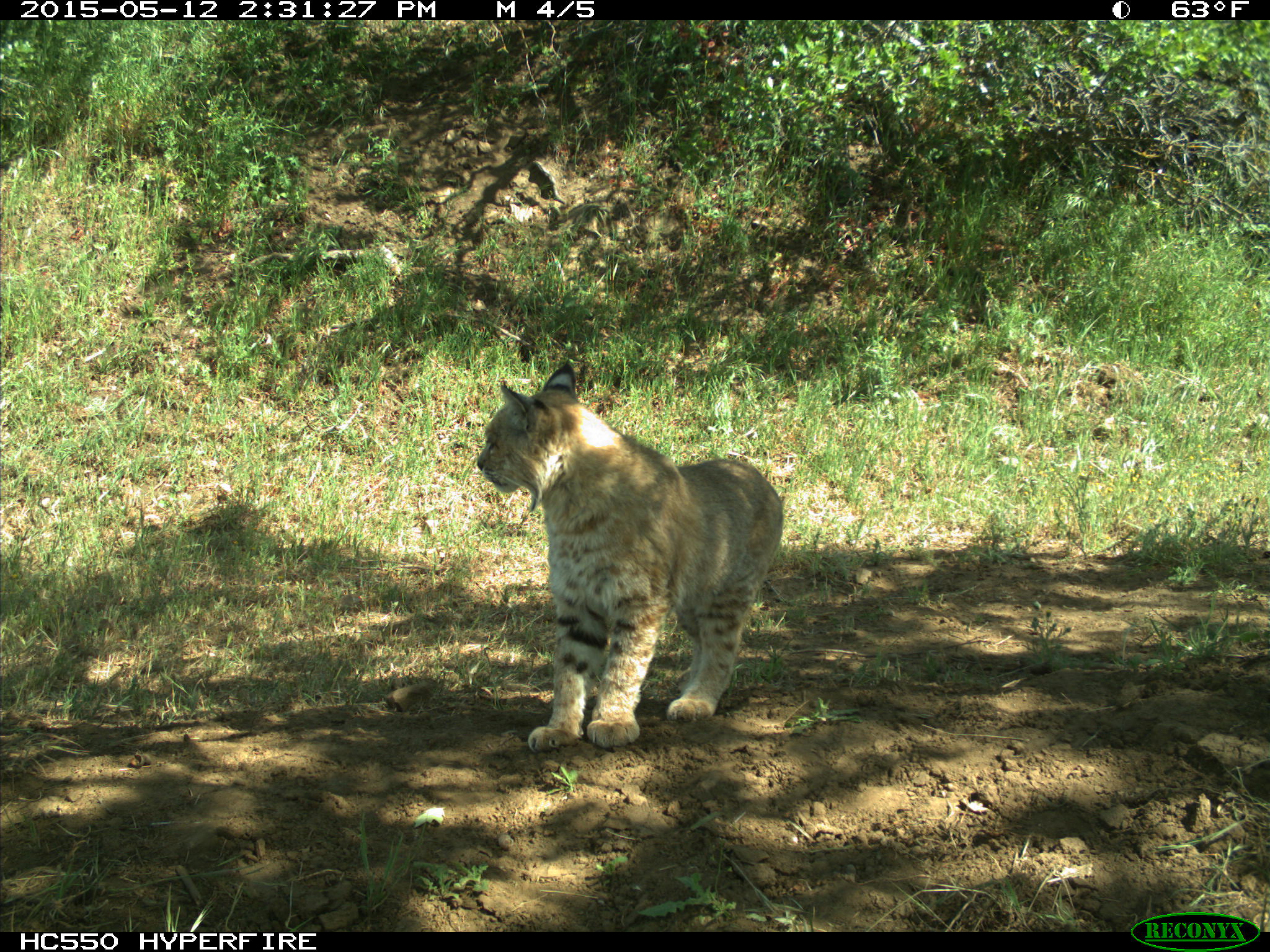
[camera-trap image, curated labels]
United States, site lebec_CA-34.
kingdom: Animalia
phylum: Chordata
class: Mammalia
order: Carnivora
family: Felidae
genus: Lynx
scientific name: Lynx rufus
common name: bobcat